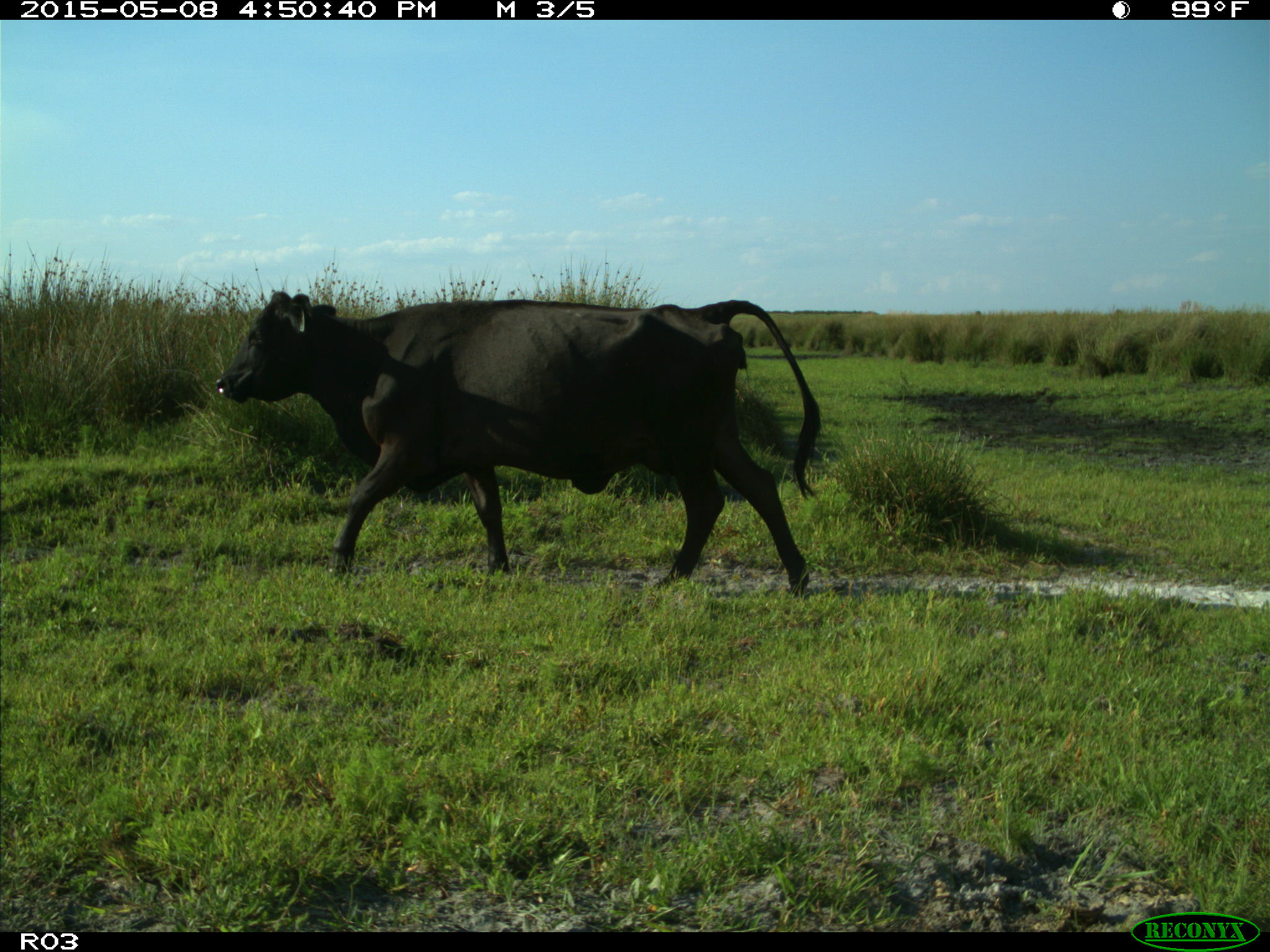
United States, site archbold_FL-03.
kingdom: Animalia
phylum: Chordata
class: Mammalia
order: Artiodactyla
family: Bovidae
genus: Bos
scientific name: Bos taurus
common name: domestic cow